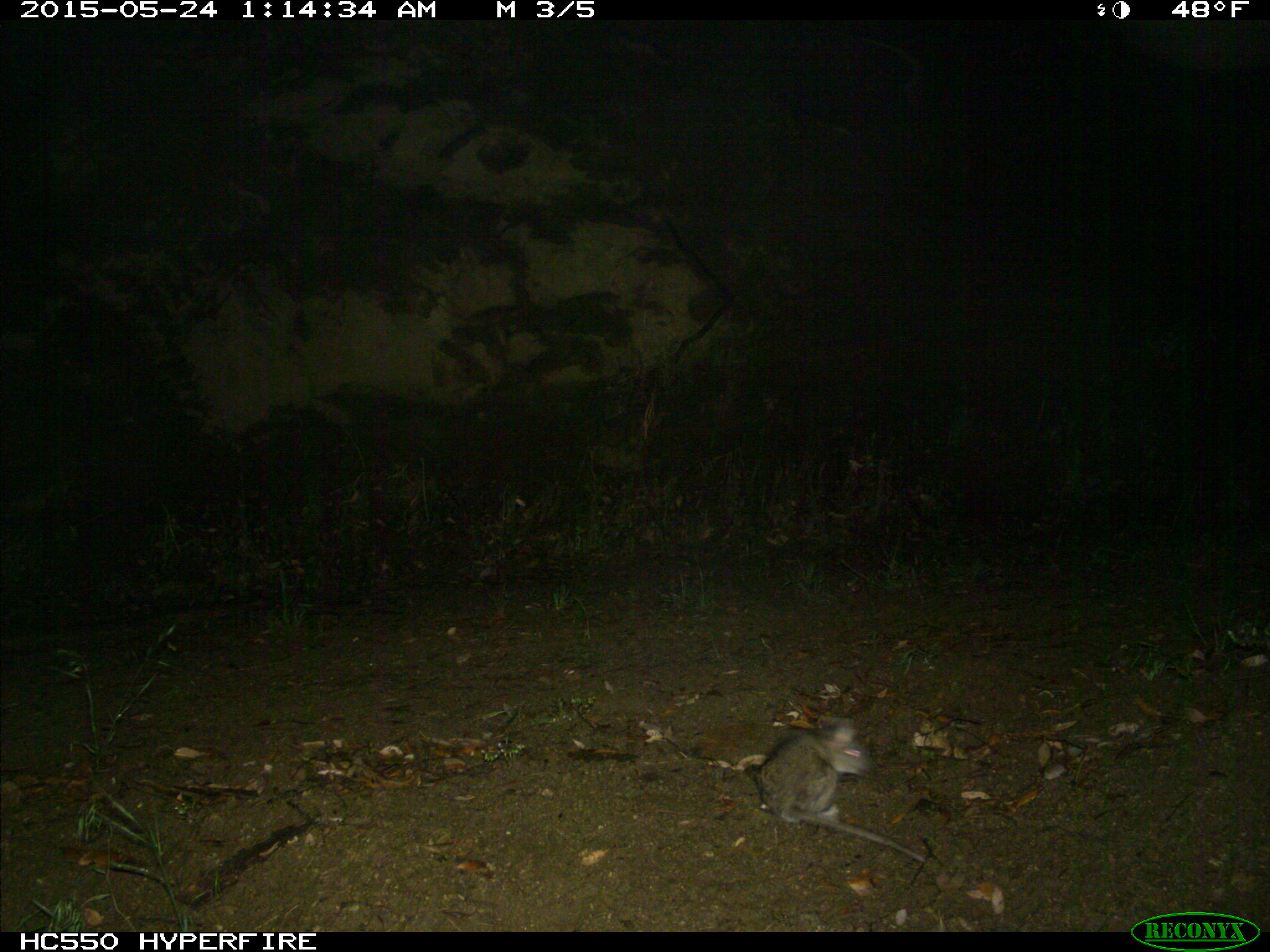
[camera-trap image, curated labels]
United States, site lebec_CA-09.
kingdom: Animalia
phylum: Chordata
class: Mammalia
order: Rodentia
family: Cricetidae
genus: Neotoma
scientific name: Neotoma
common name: pack rat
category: unidentified pack rat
Unidentified pack rat (pack rat) (Neotoma).